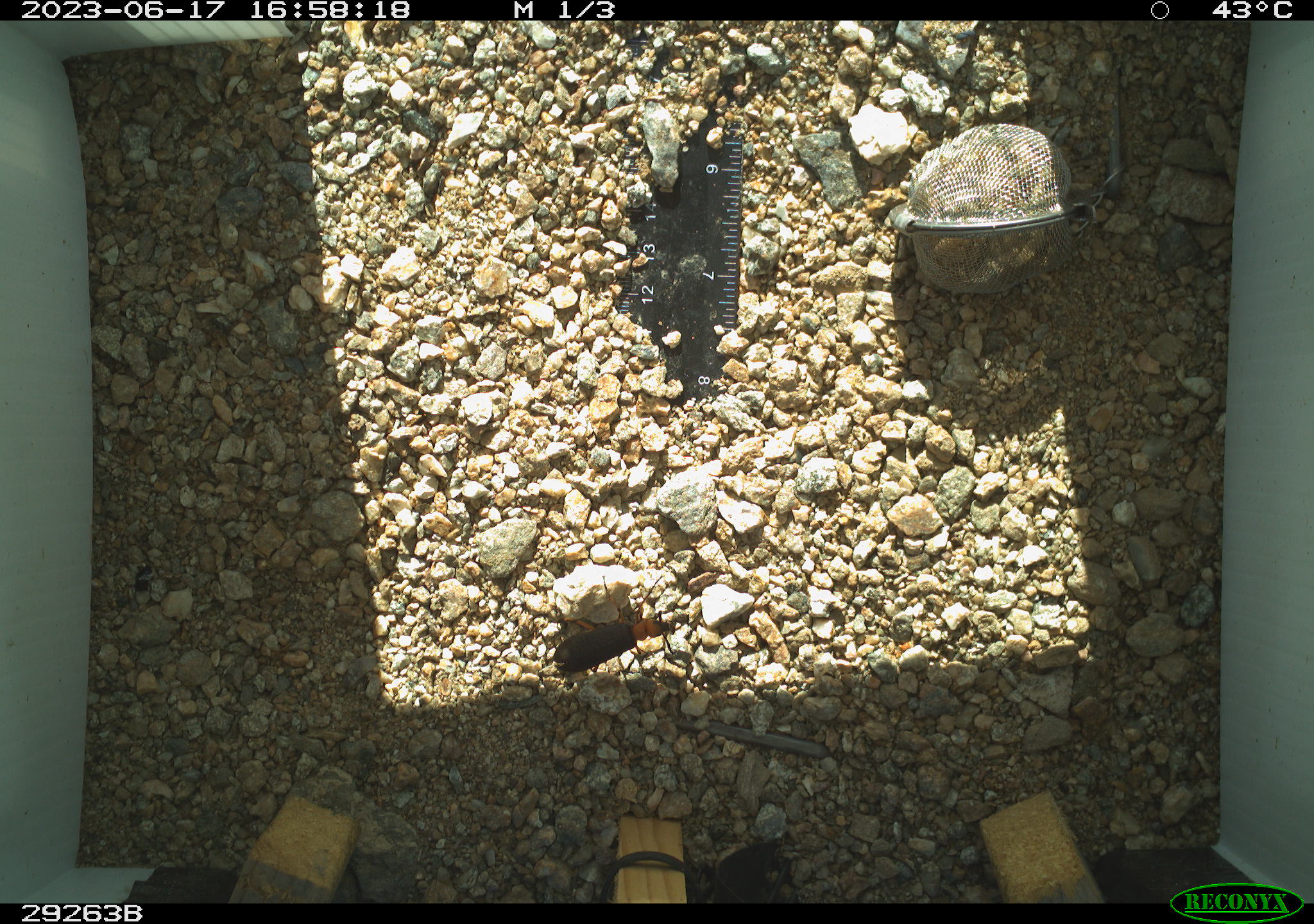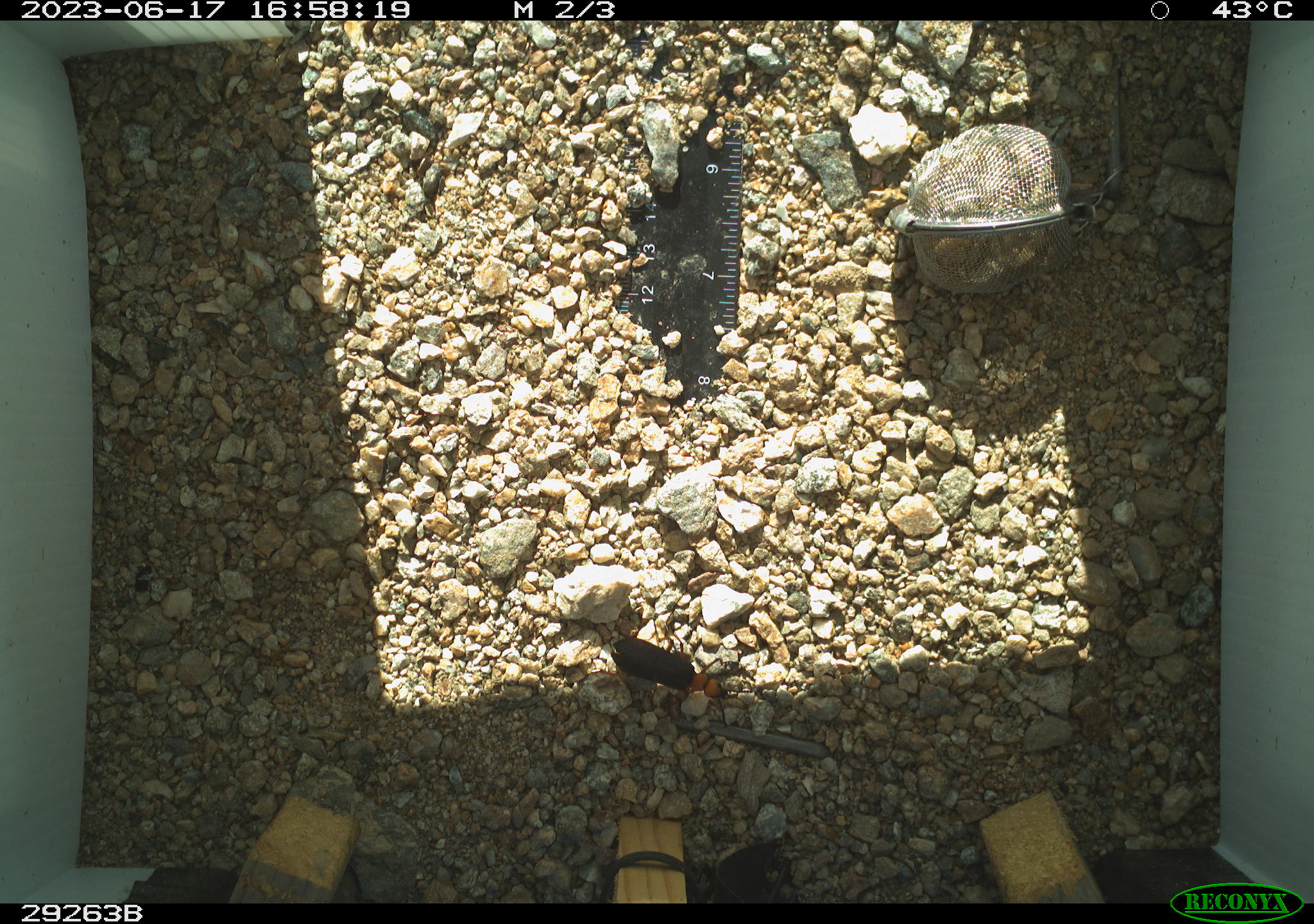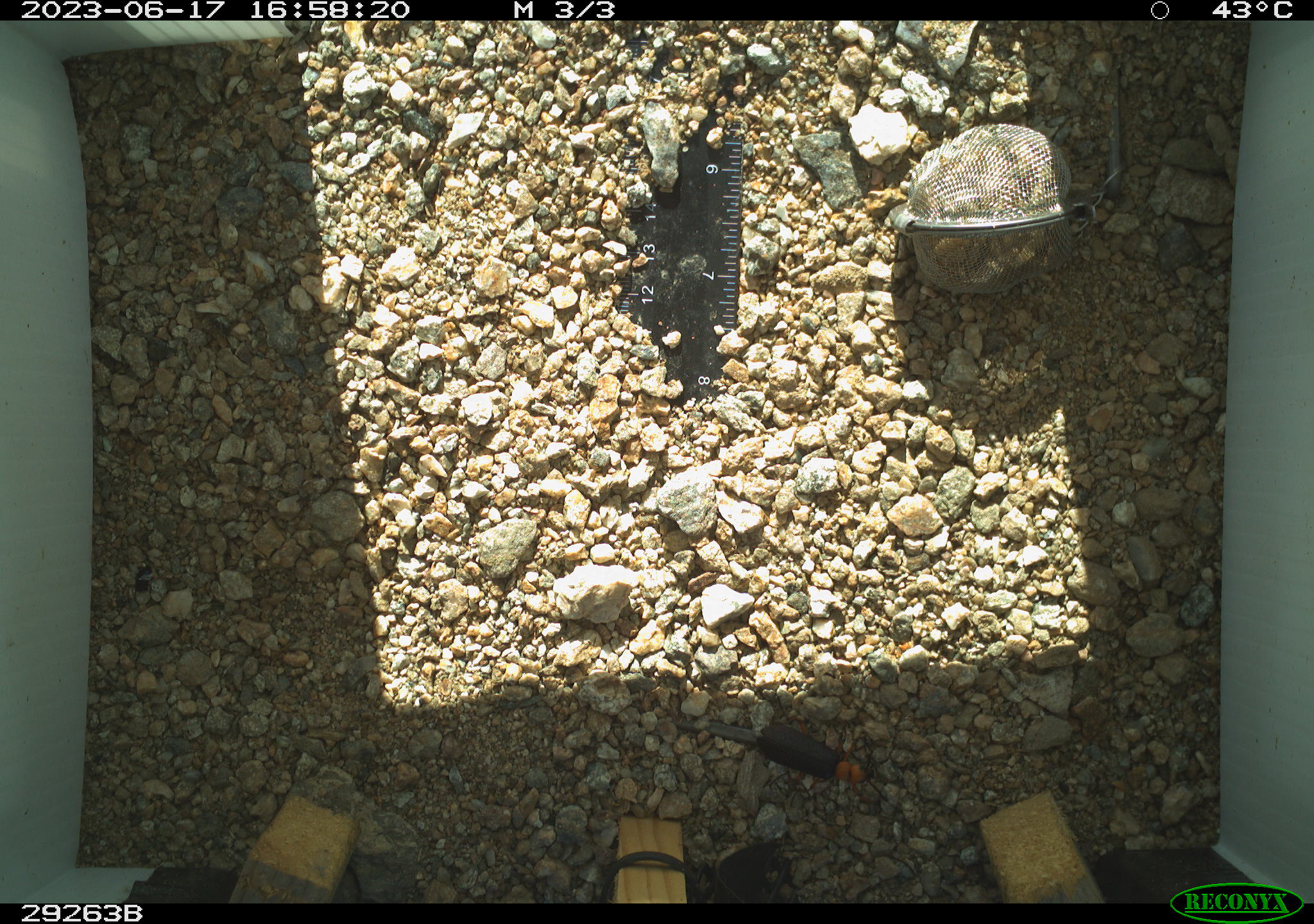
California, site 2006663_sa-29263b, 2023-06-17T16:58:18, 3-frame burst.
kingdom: Animalia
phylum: Arthropoda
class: Insecta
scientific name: Insecta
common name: insect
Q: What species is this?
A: Insect (Insecta).